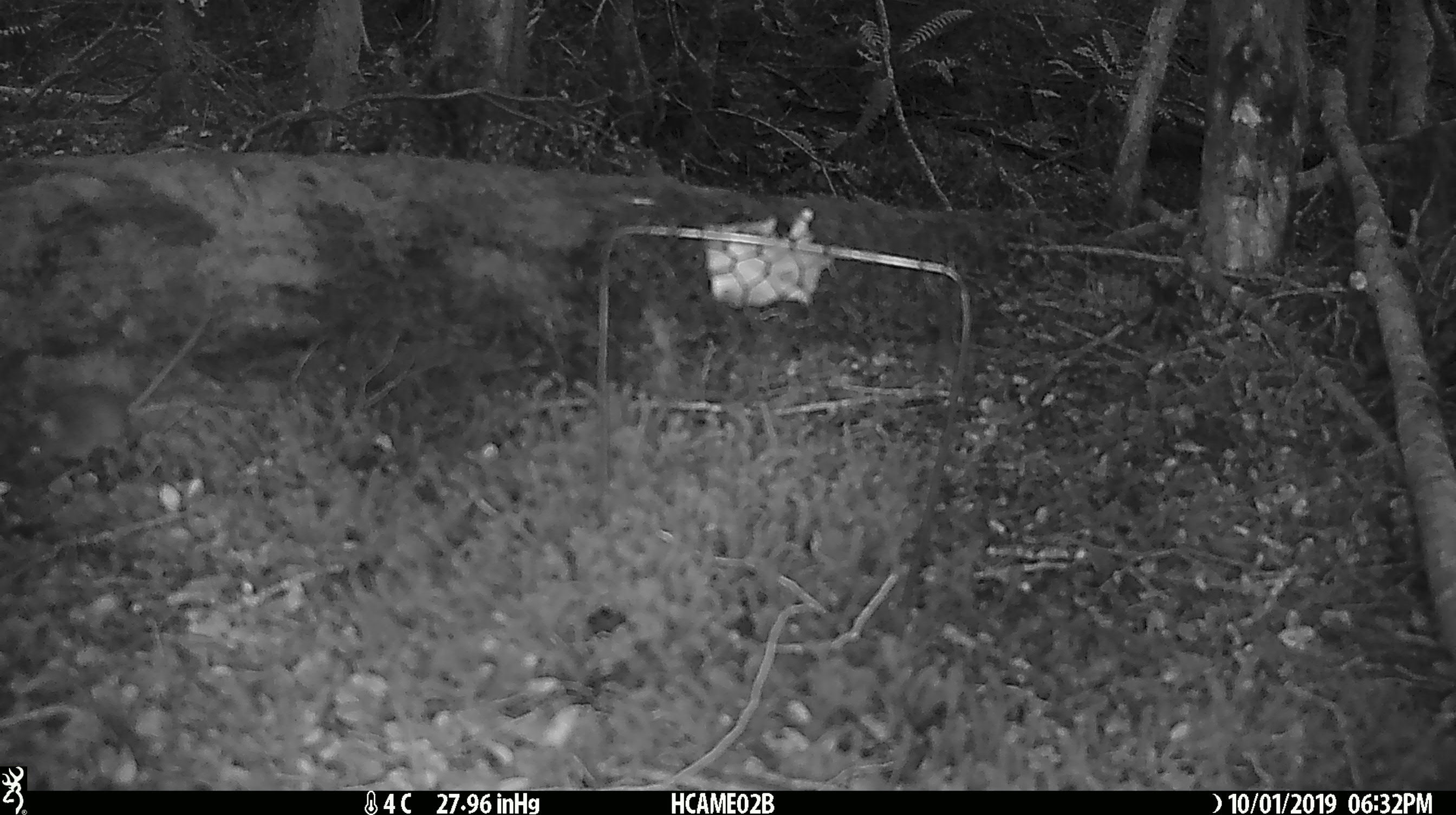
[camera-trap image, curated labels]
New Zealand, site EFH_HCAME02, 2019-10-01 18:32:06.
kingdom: Animalia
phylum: Chordata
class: Mammalia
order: Rodentia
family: Muridae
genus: Mus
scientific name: Mus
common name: mouse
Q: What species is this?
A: Mouse (Mus).